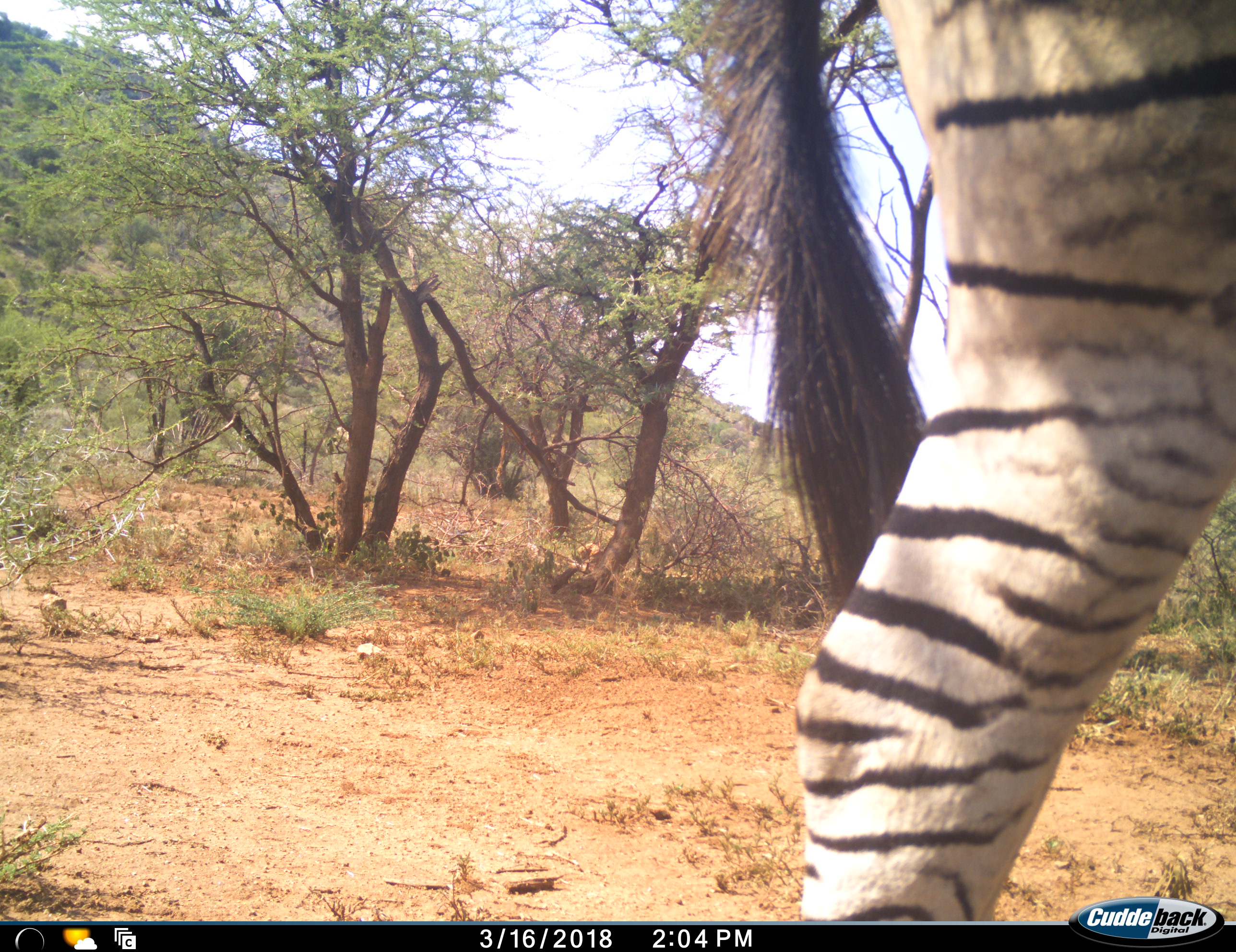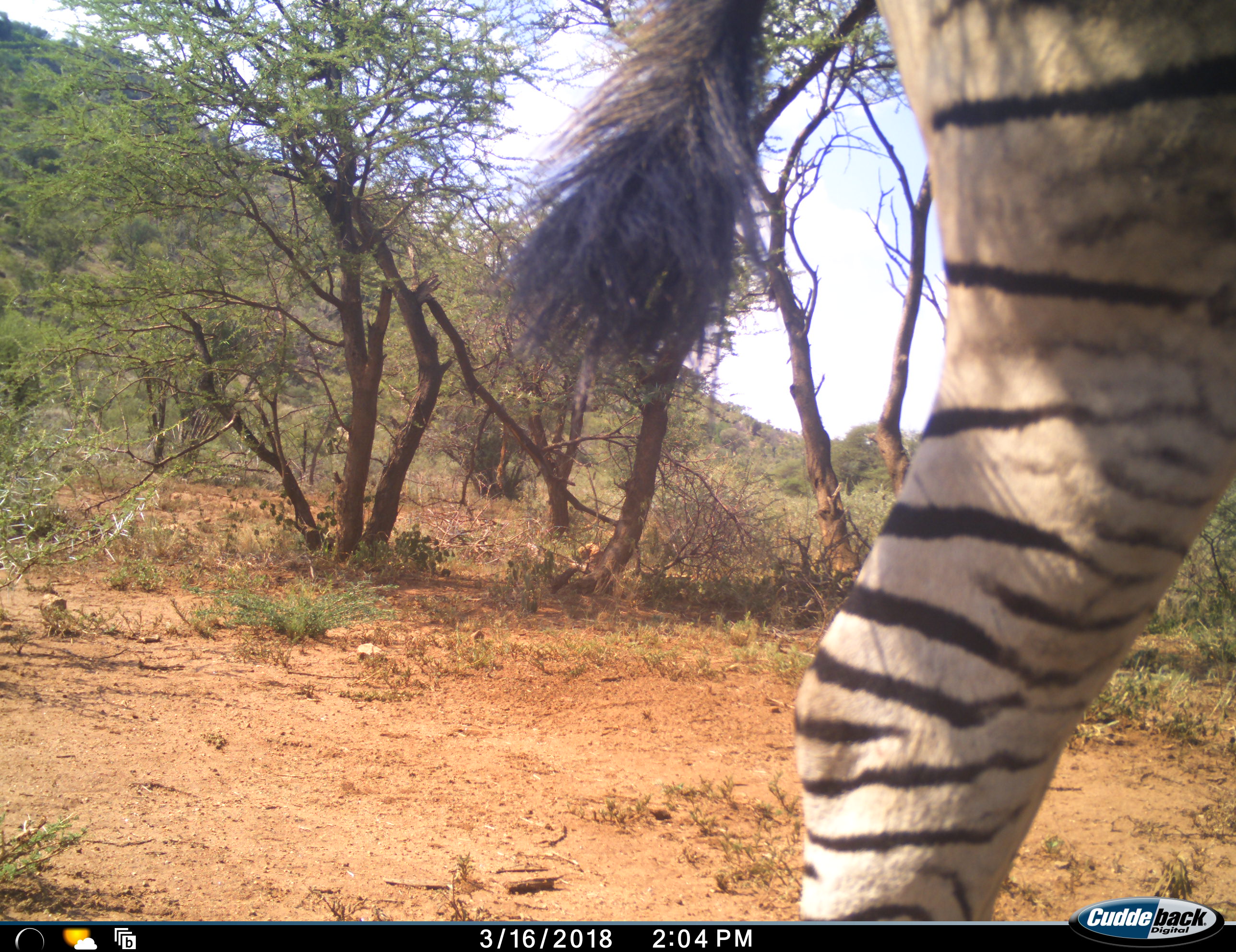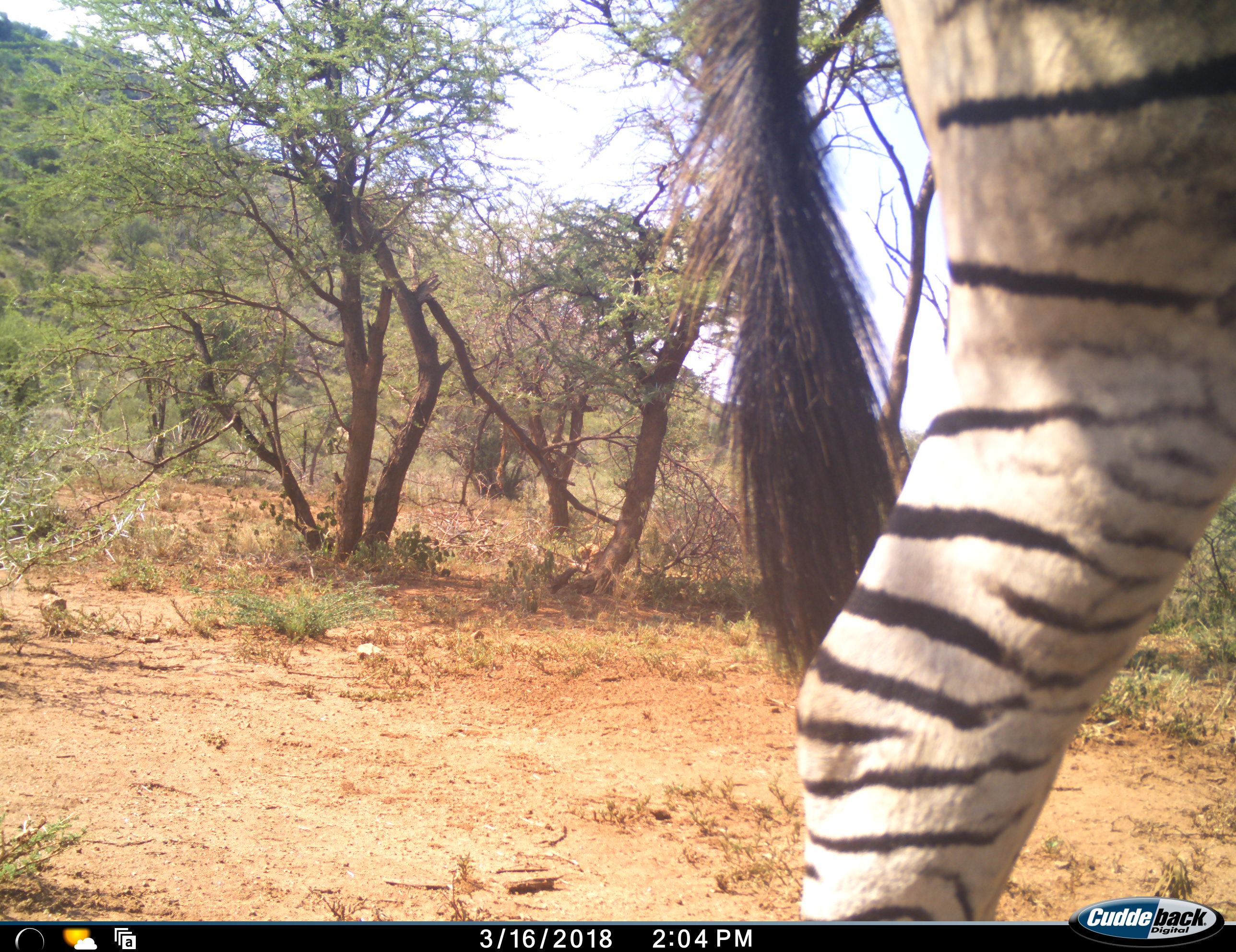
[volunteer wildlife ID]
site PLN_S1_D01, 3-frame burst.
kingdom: Animalia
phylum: Chordata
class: Mammalia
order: Perissodactyla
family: Equidae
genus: Equus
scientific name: Equus quagga burchellii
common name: burchell's zebra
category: zebraburchells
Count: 1.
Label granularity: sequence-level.